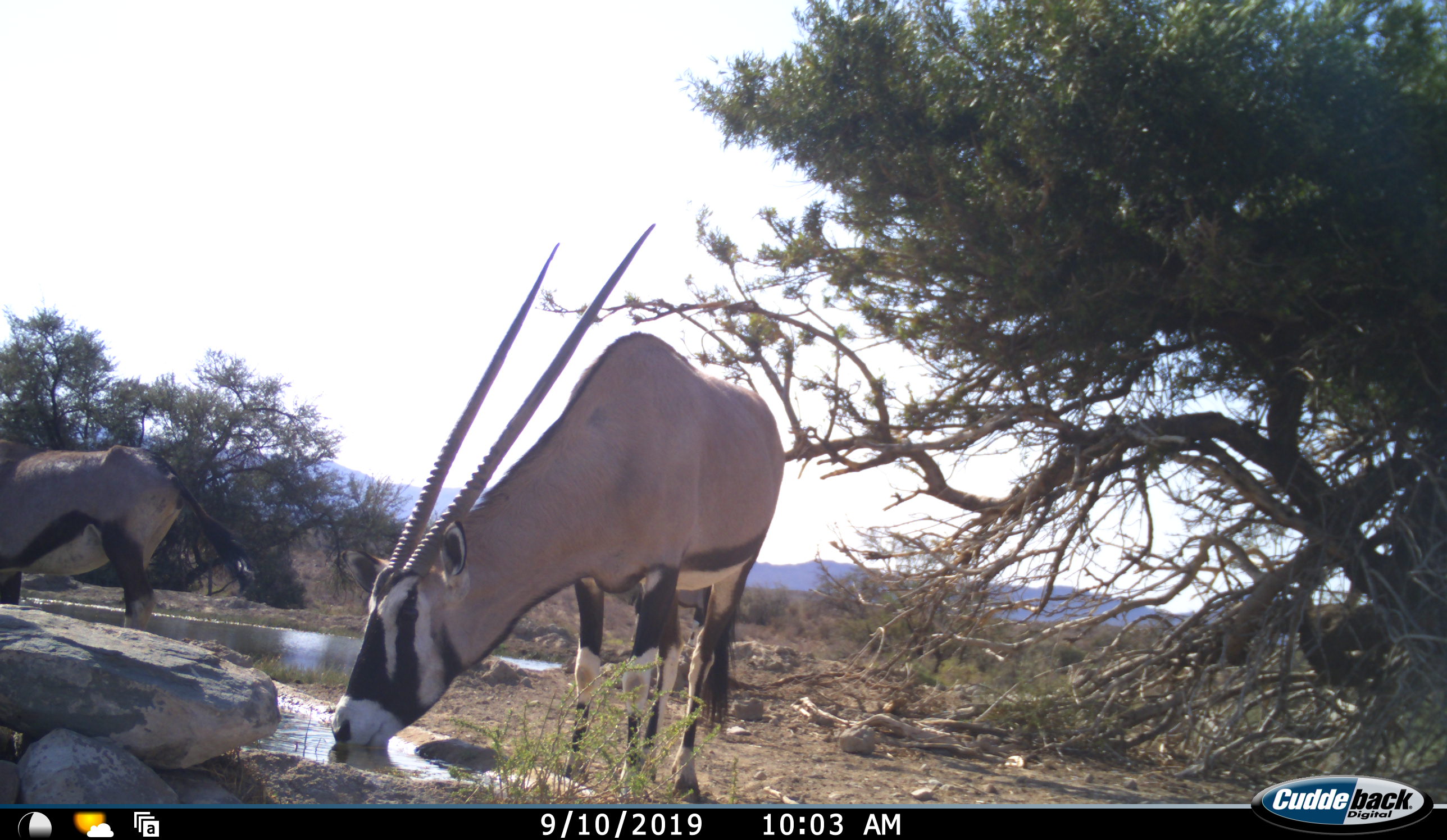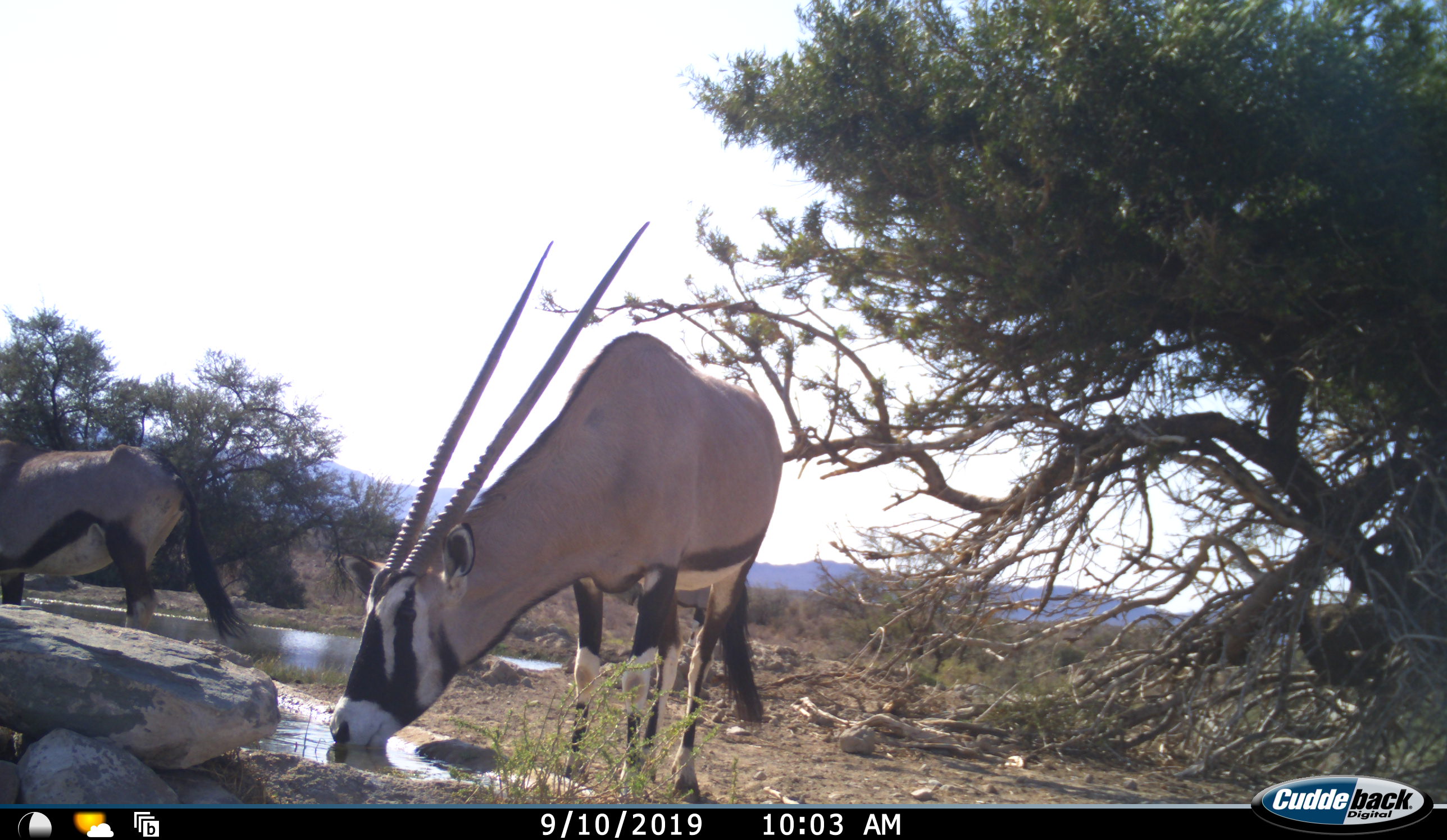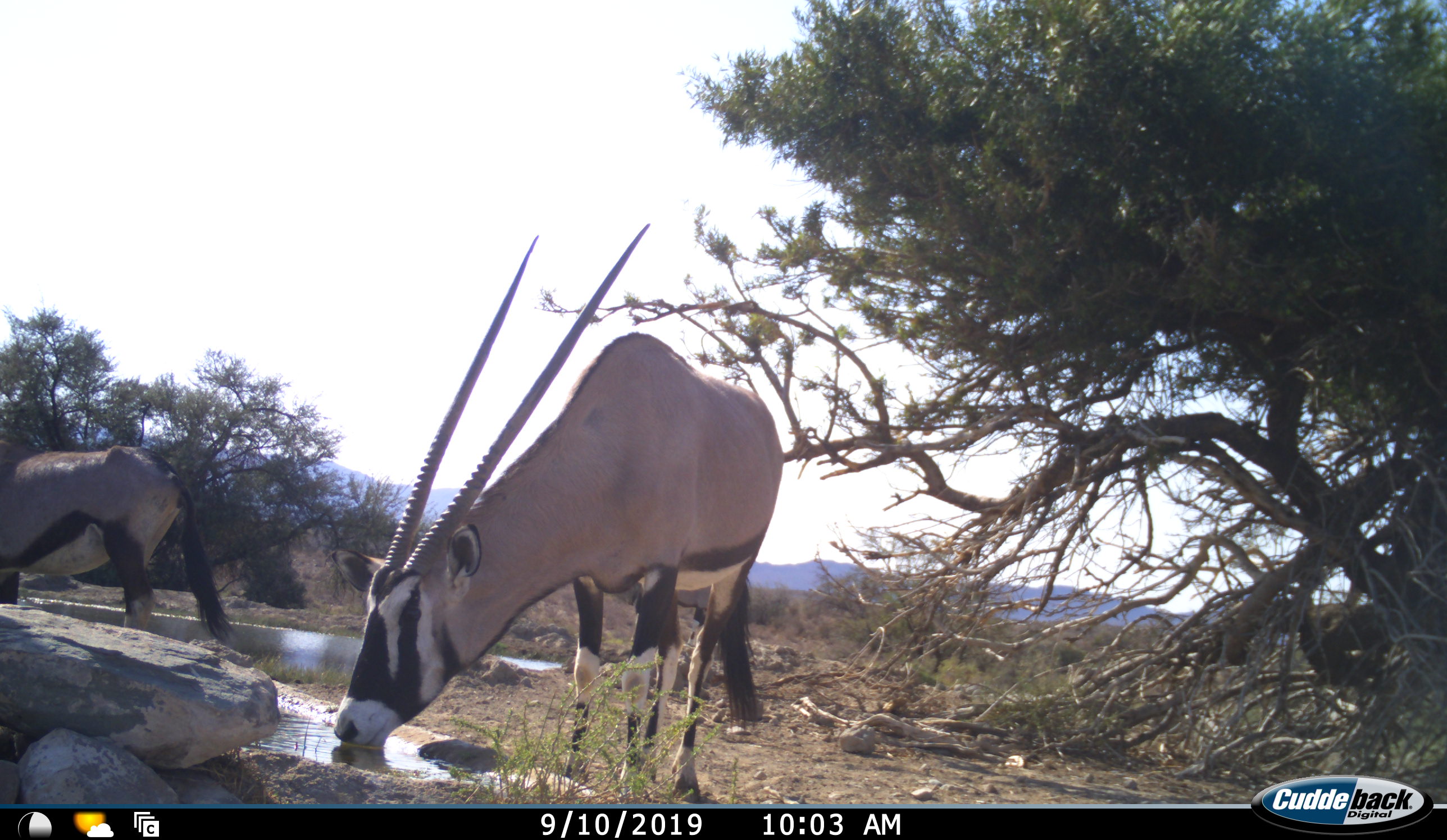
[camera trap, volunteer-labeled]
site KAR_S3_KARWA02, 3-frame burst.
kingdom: Animalia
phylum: Chordata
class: Mammalia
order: Artiodactyla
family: Bovidae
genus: Oryx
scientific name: Oryx gazella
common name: gemsbok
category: oryx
Oryx (gemsbok) (Oryx gazella), count 2. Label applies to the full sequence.